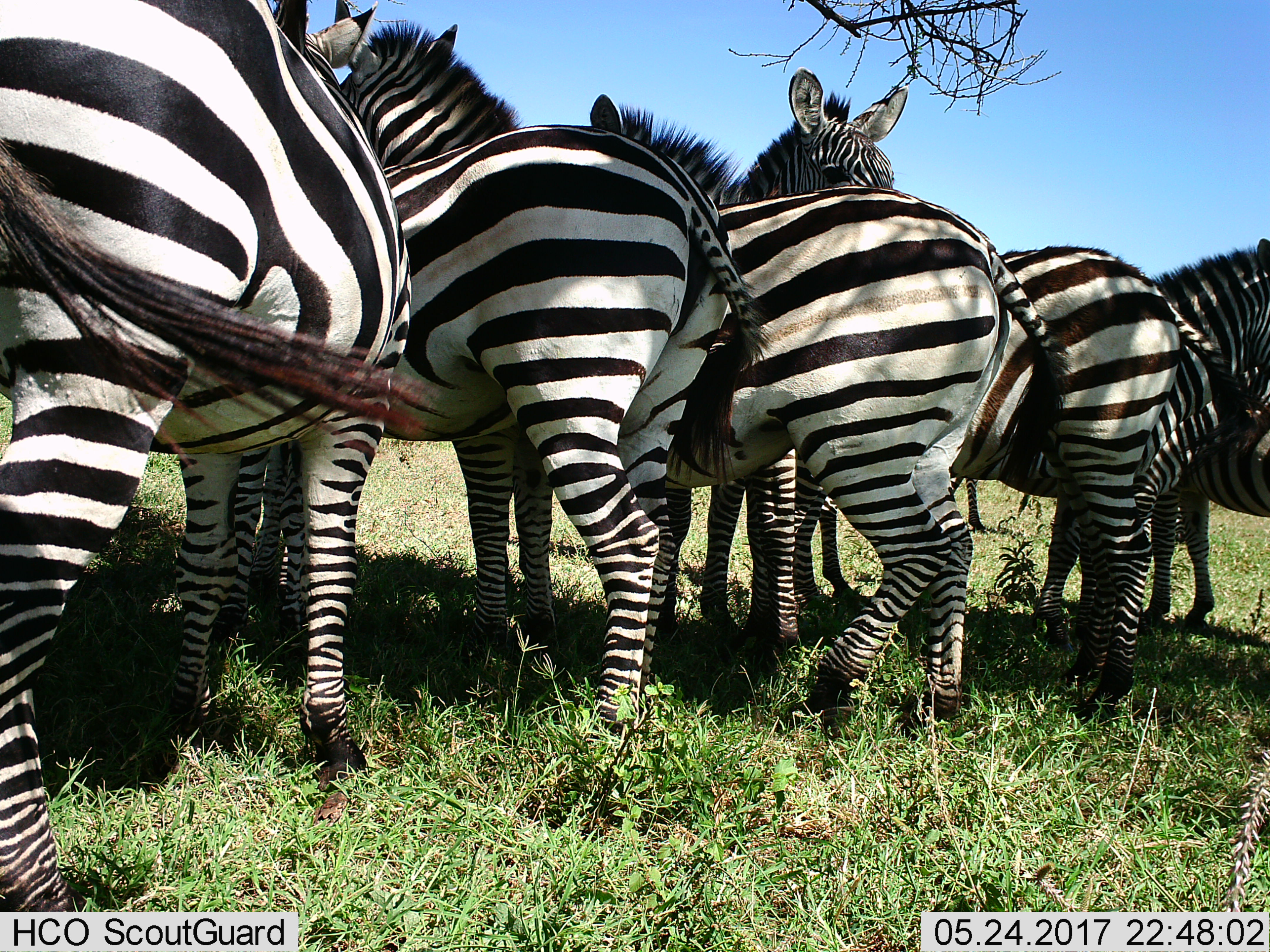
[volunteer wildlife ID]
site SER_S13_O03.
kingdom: Animalia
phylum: Chordata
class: Mammalia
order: Perissodactyla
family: Equidae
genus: Equus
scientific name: Equus quagga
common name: plains zebra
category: zebraplains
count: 7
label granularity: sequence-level